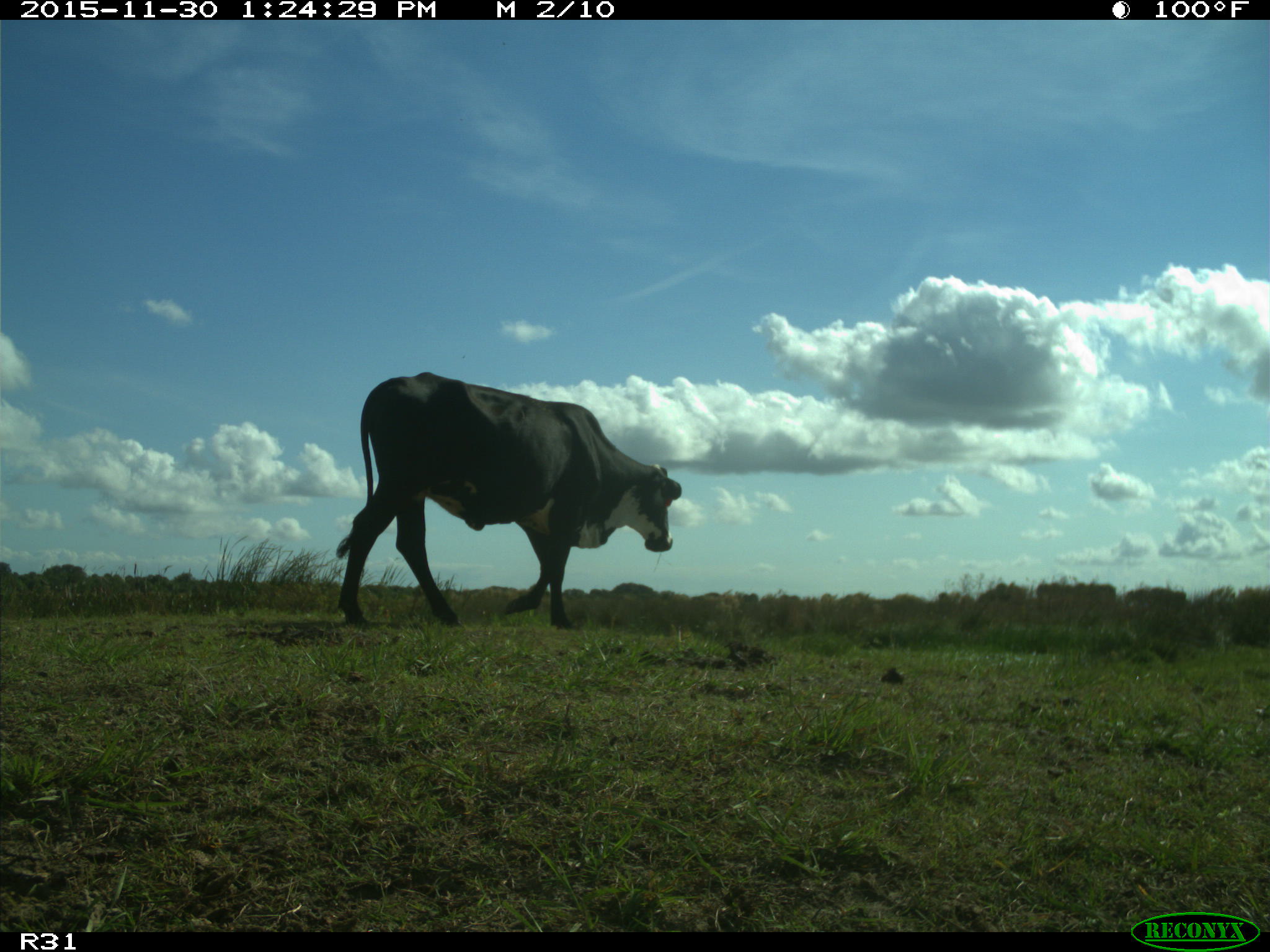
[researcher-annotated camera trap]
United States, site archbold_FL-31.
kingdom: Animalia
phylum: Chordata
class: Mammalia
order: Artiodactyla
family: Bovidae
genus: Bos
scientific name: Bos taurus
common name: domestic cow